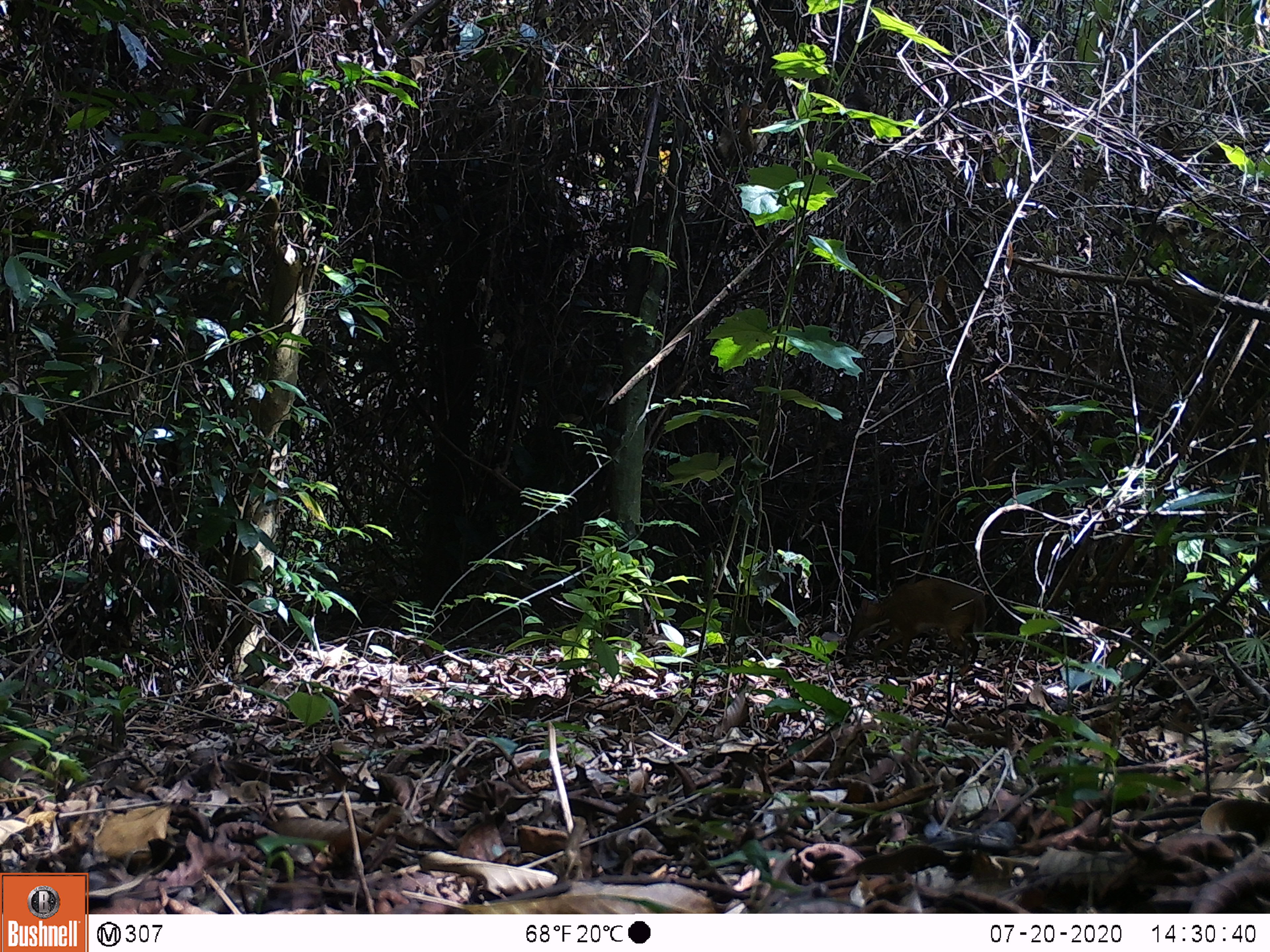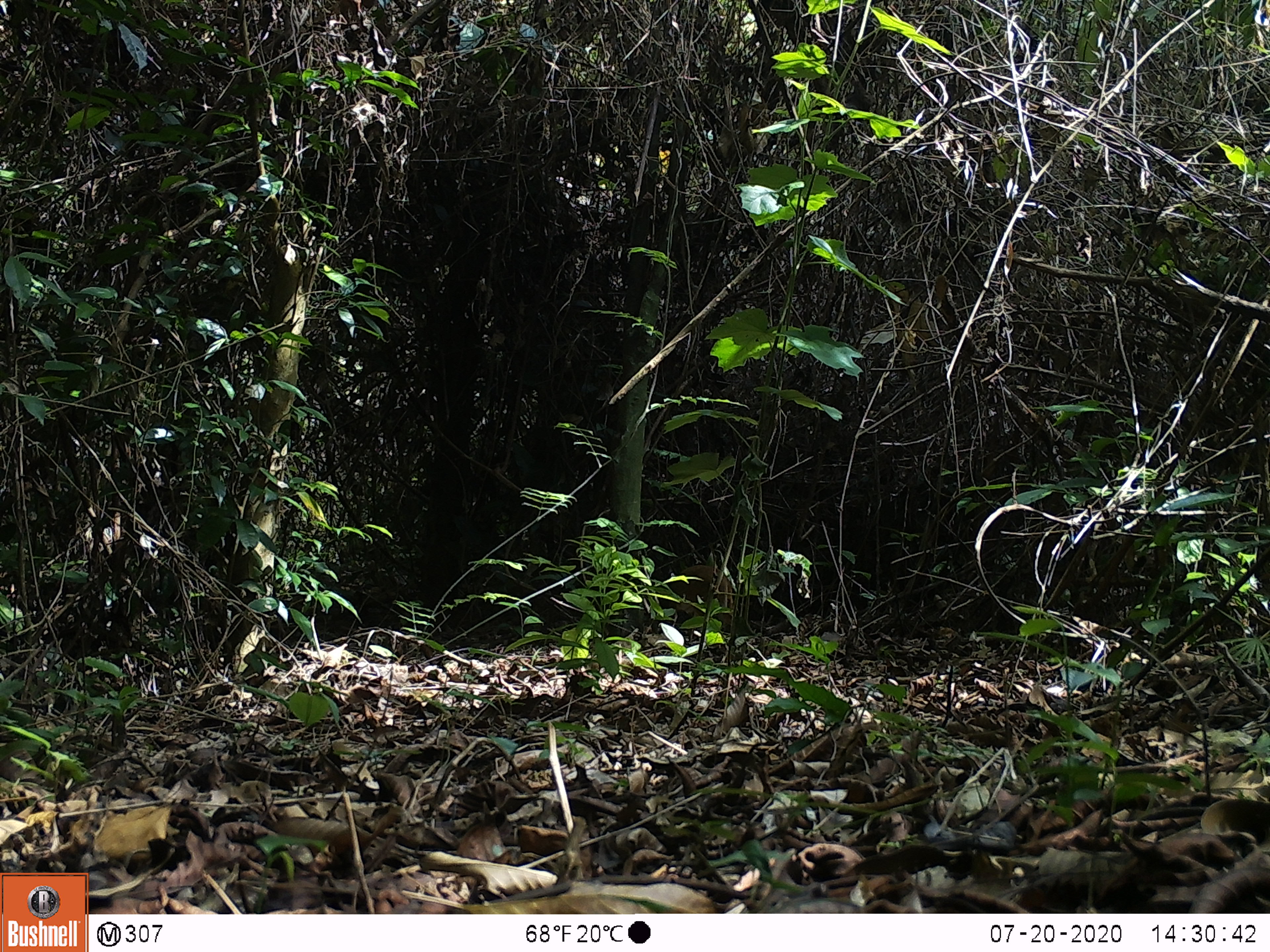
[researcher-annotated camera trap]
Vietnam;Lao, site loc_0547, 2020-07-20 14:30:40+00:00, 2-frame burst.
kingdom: Animalia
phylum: Chordata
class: Mammalia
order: Artiodactyla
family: Tragulidae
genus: Moschiola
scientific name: Moschiola meminna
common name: chevrotain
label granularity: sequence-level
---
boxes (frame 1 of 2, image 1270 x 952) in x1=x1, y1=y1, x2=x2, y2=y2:
chevrotain: x1=845, y1=578, x2=986, y2=676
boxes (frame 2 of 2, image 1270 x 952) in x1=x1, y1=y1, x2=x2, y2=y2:
chevrotain: x1=659, y1=565, x2=733, y2=642